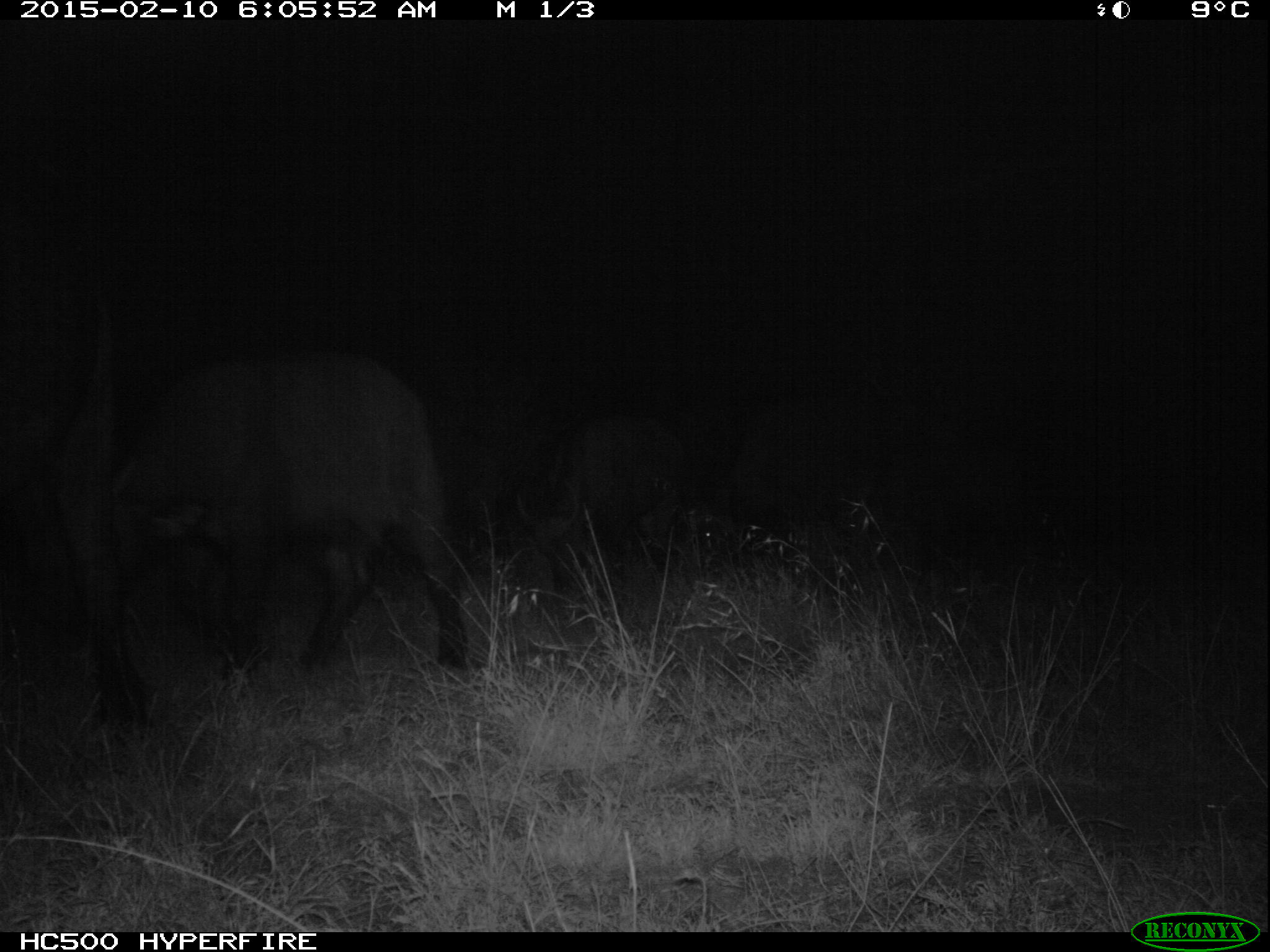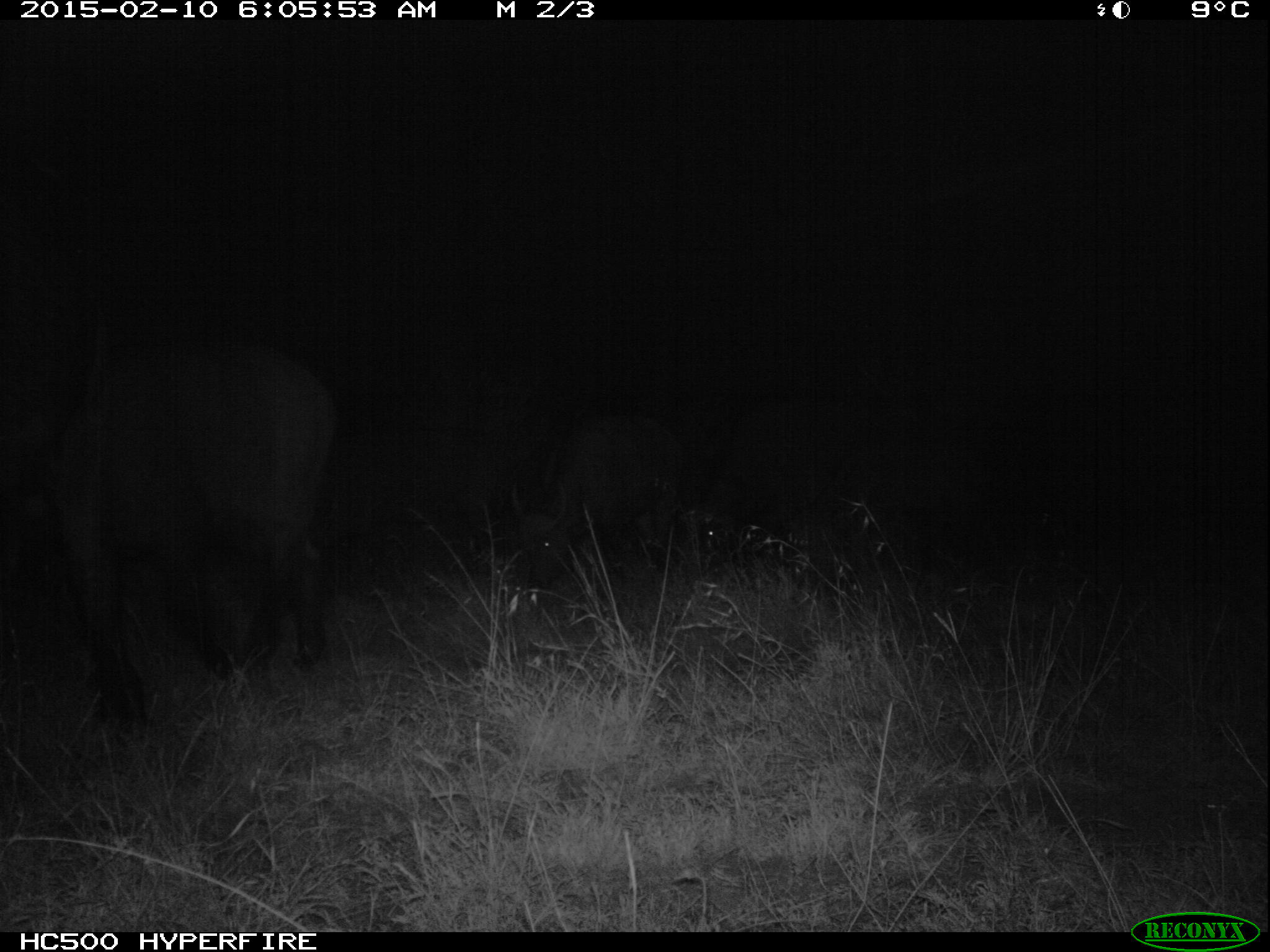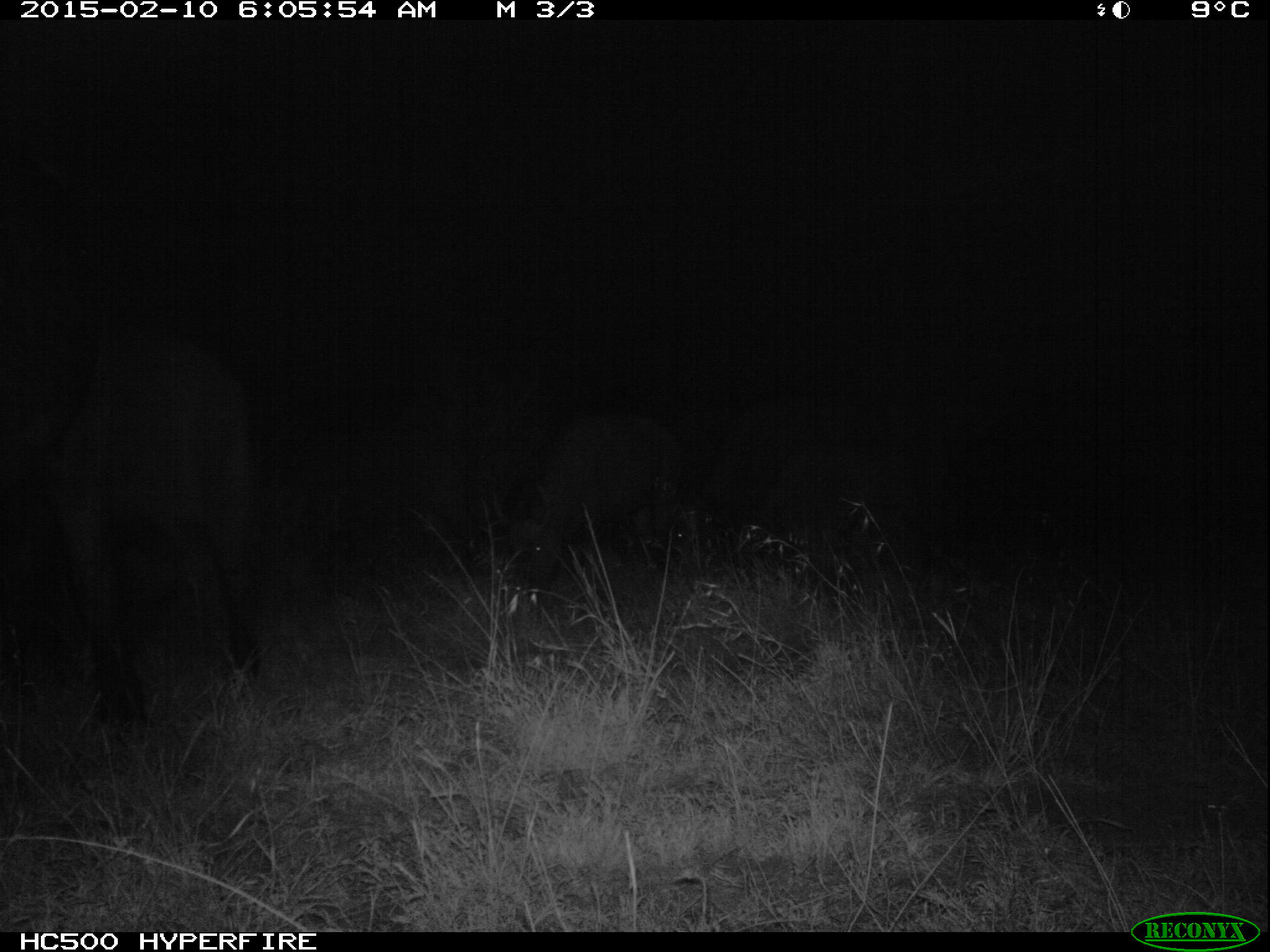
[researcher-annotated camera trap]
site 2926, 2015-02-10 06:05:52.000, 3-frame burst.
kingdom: Animalia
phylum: Chordata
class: Mammalia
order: Artiodactyla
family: Bovidae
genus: Syncerus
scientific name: Syncerus caffer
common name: african buffalo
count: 5